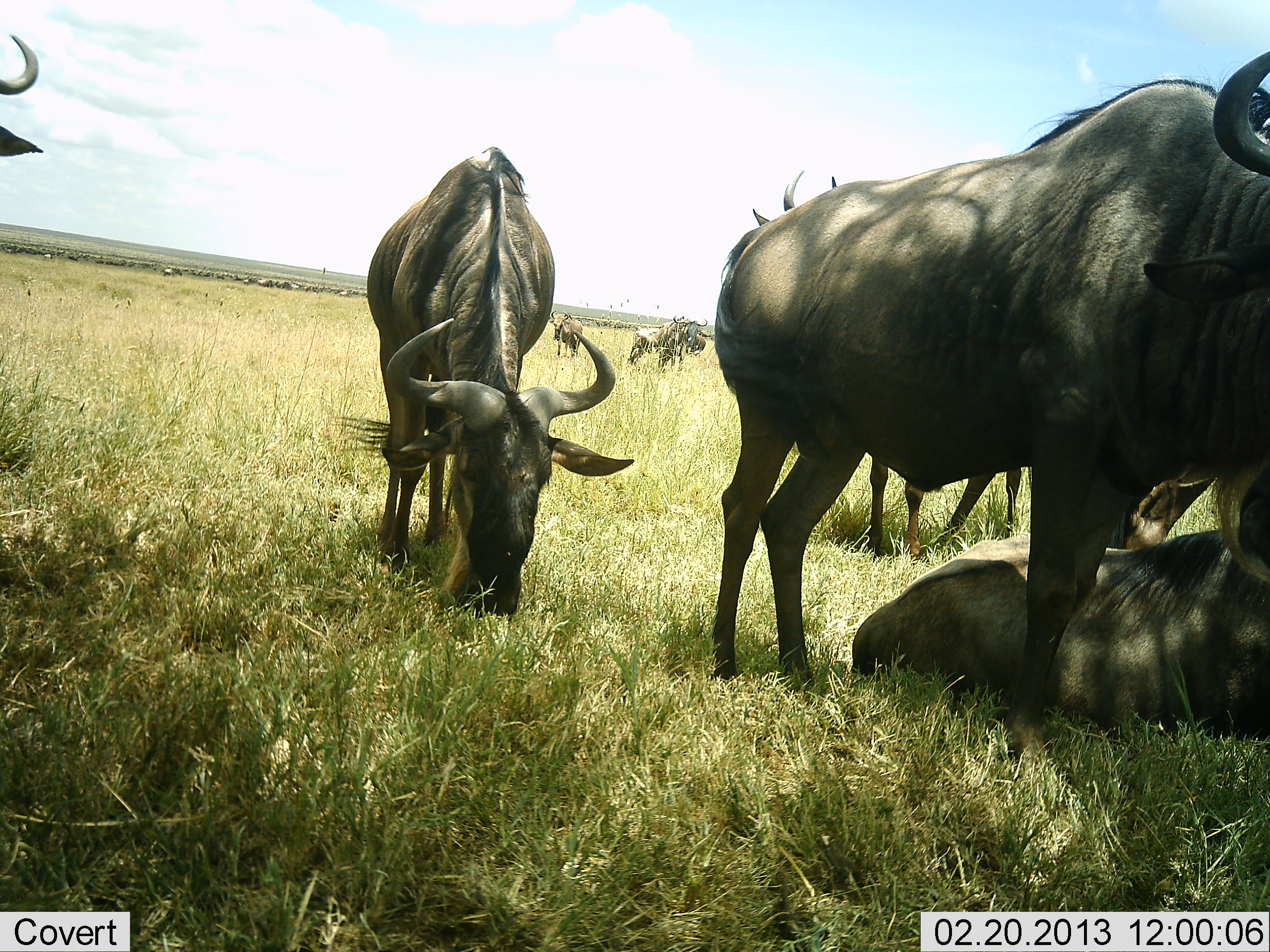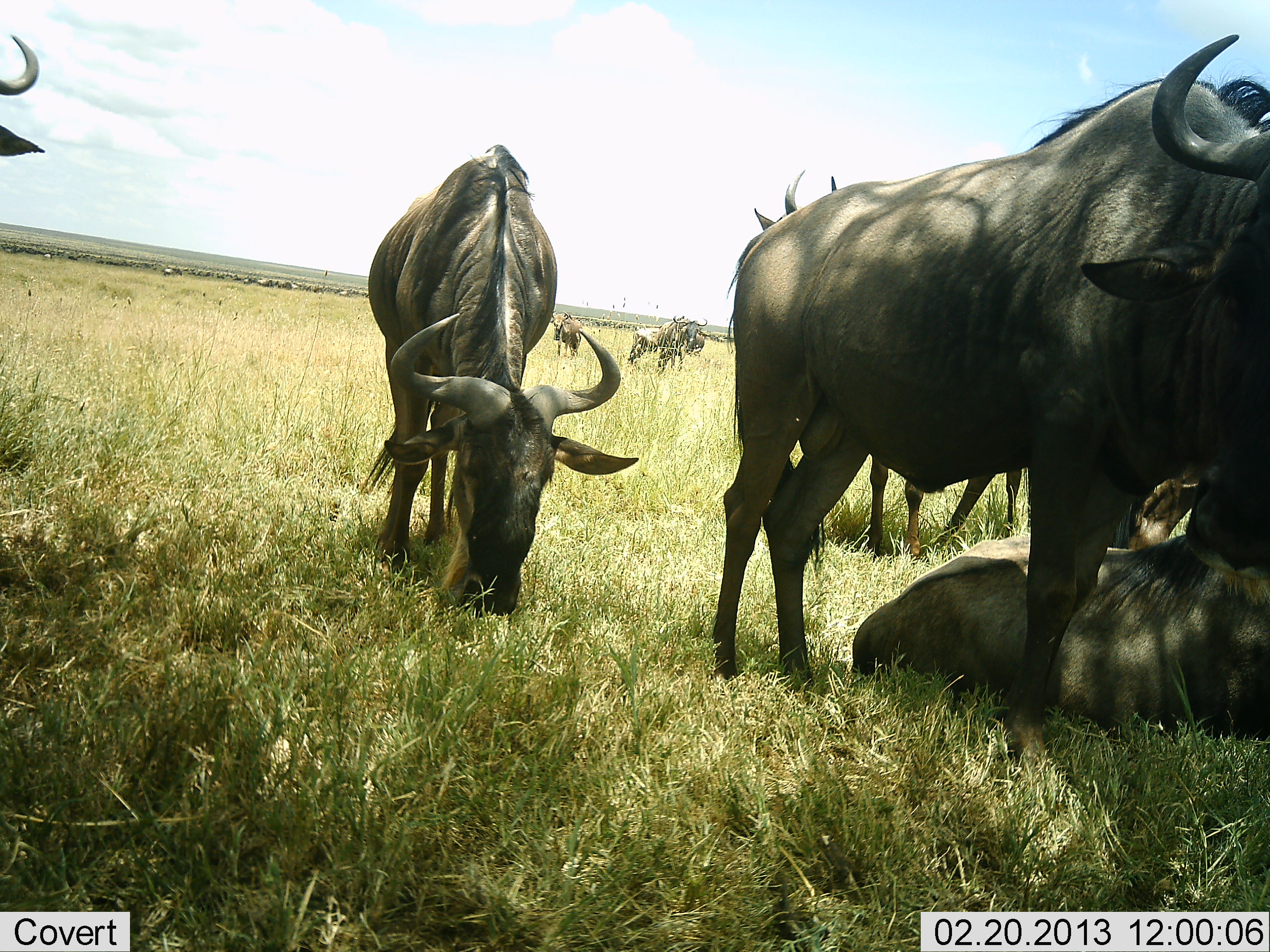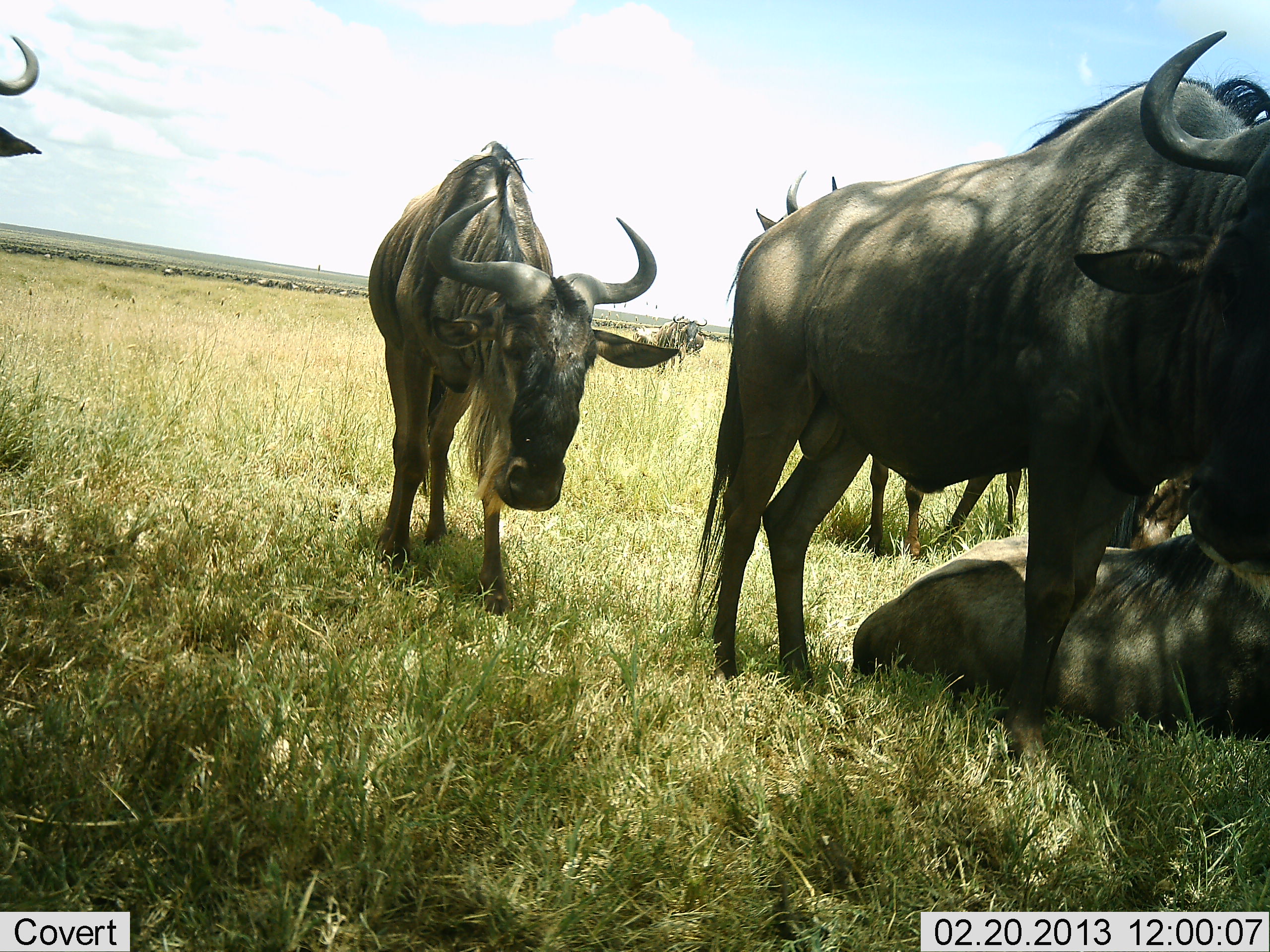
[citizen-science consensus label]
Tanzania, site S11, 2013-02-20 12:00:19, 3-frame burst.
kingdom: Animalia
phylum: Chordata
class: Mammalia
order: Artiodactyla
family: Bovidae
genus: Connochaetes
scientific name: Connochaetes taurinus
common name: blue wildebeest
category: wildebeest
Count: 8.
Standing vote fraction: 68%.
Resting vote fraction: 92%.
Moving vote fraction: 8%.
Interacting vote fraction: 4%.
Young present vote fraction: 8%.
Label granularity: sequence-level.